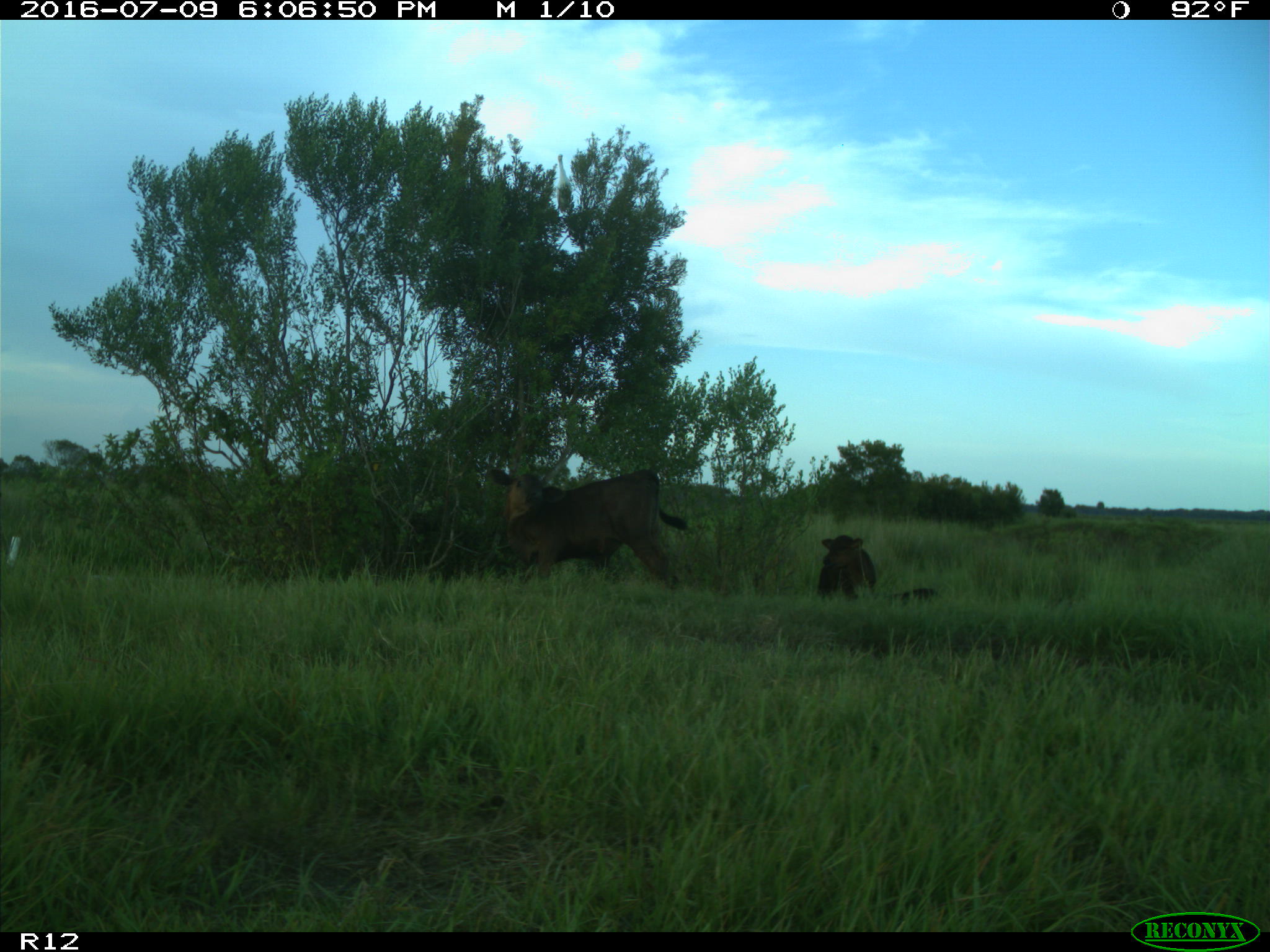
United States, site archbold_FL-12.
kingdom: Animalia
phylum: Chordata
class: Mammalia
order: Artiodactyla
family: Bovidae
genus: Bos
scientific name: Bos taurus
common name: domestic cow